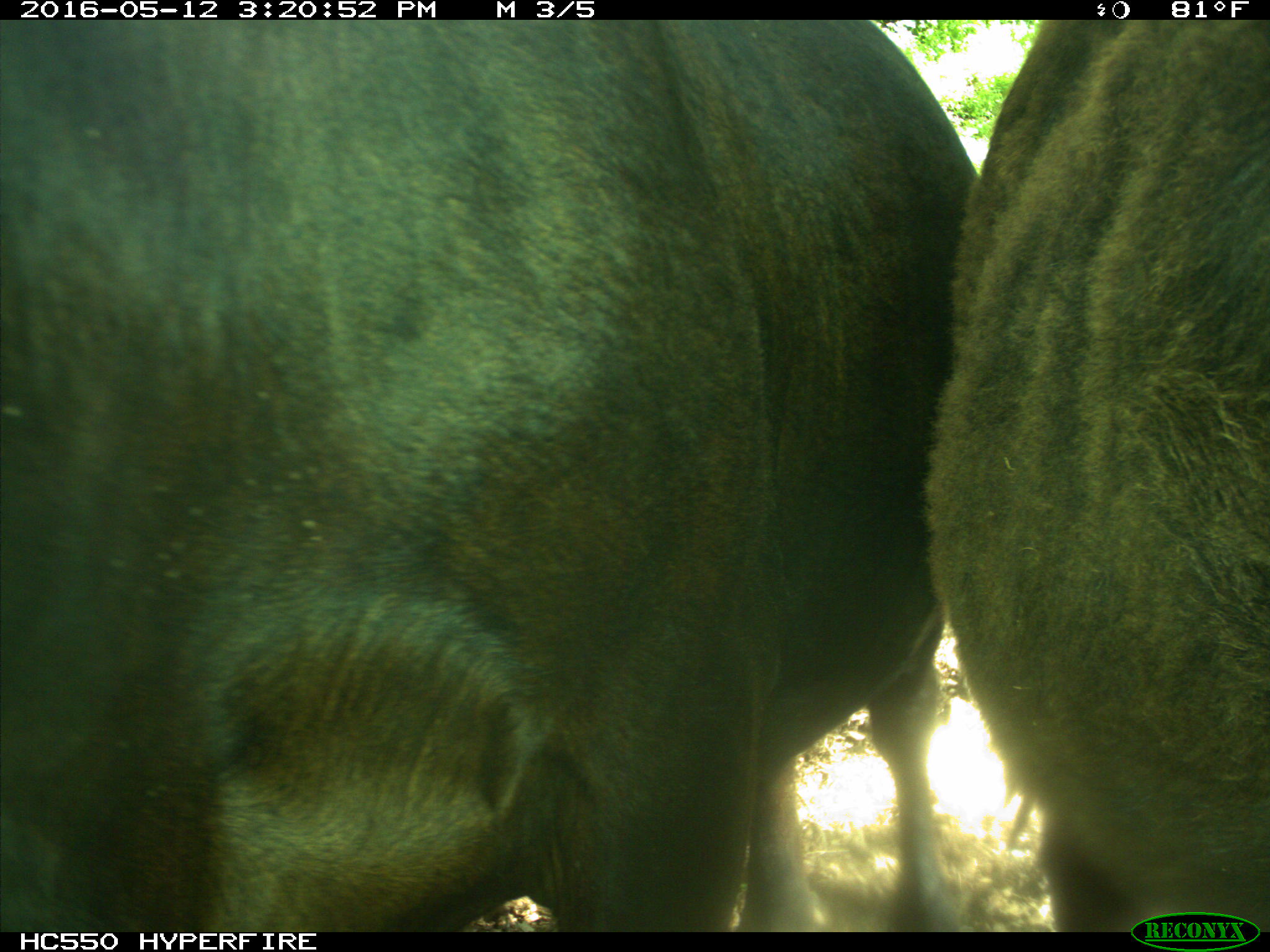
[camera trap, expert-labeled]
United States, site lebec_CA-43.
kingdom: Animalia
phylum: Chordata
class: Mammalia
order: Artiodactyla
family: Bovidae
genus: Bos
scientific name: Bos taurus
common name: domestic cow